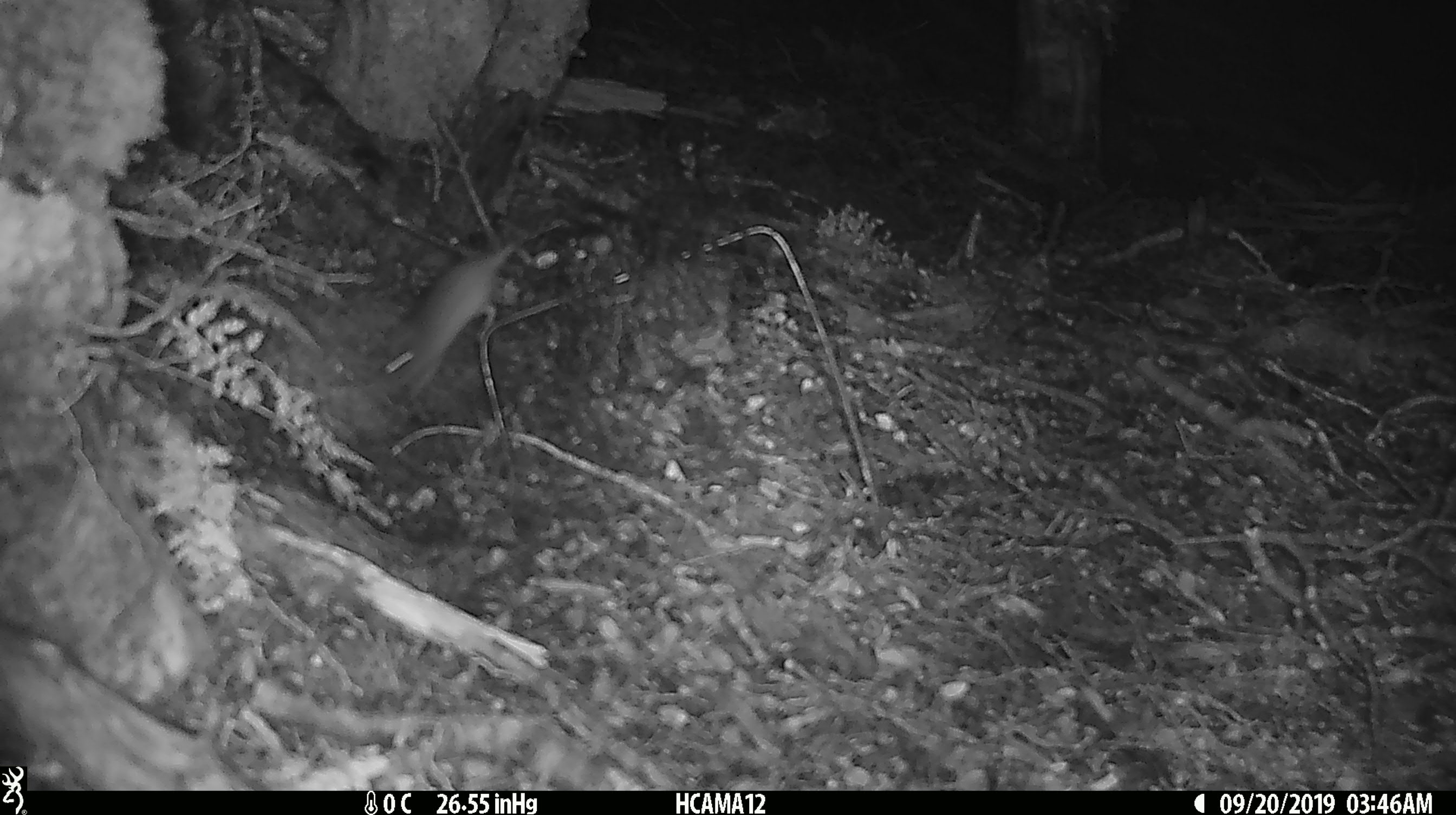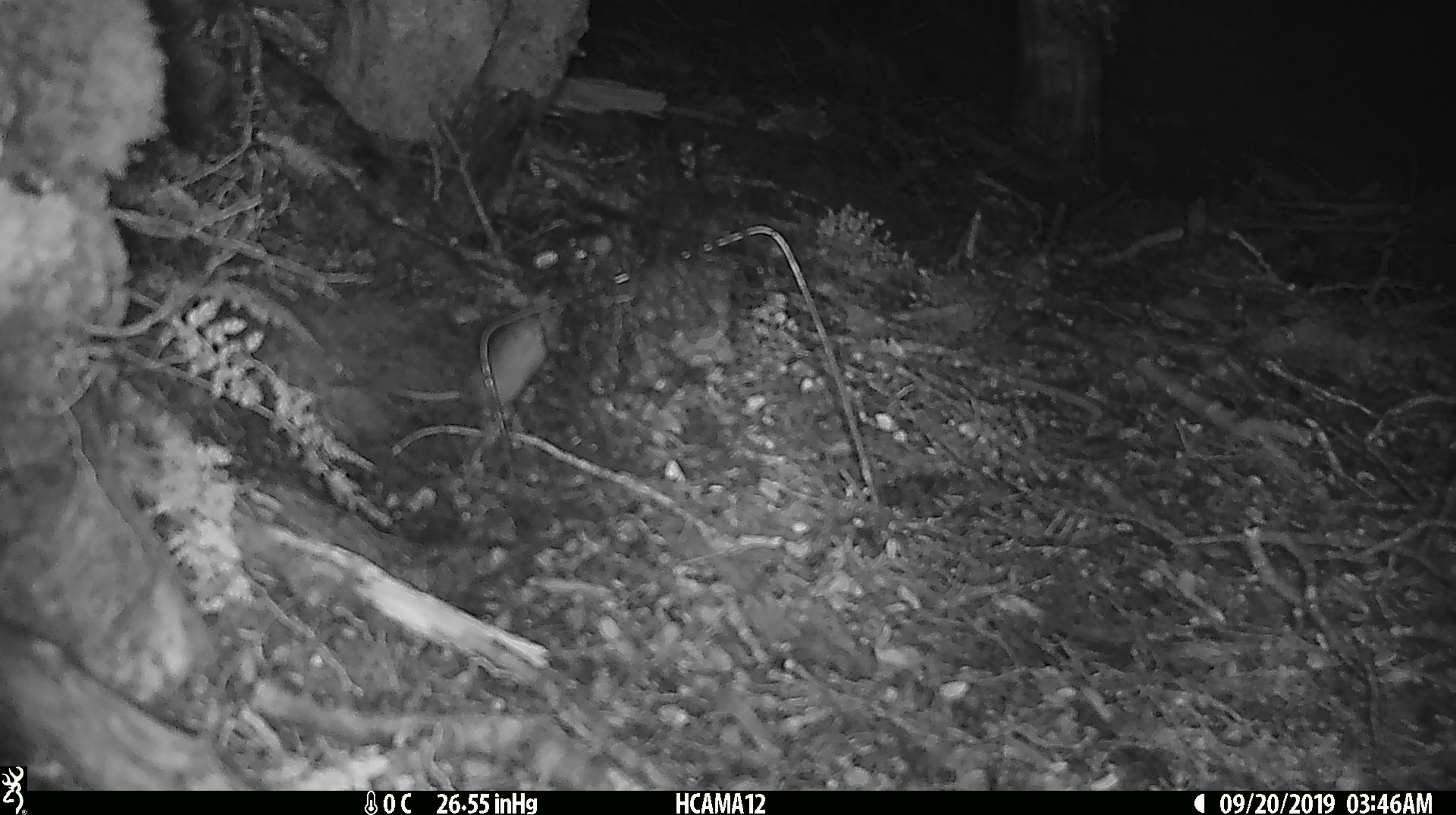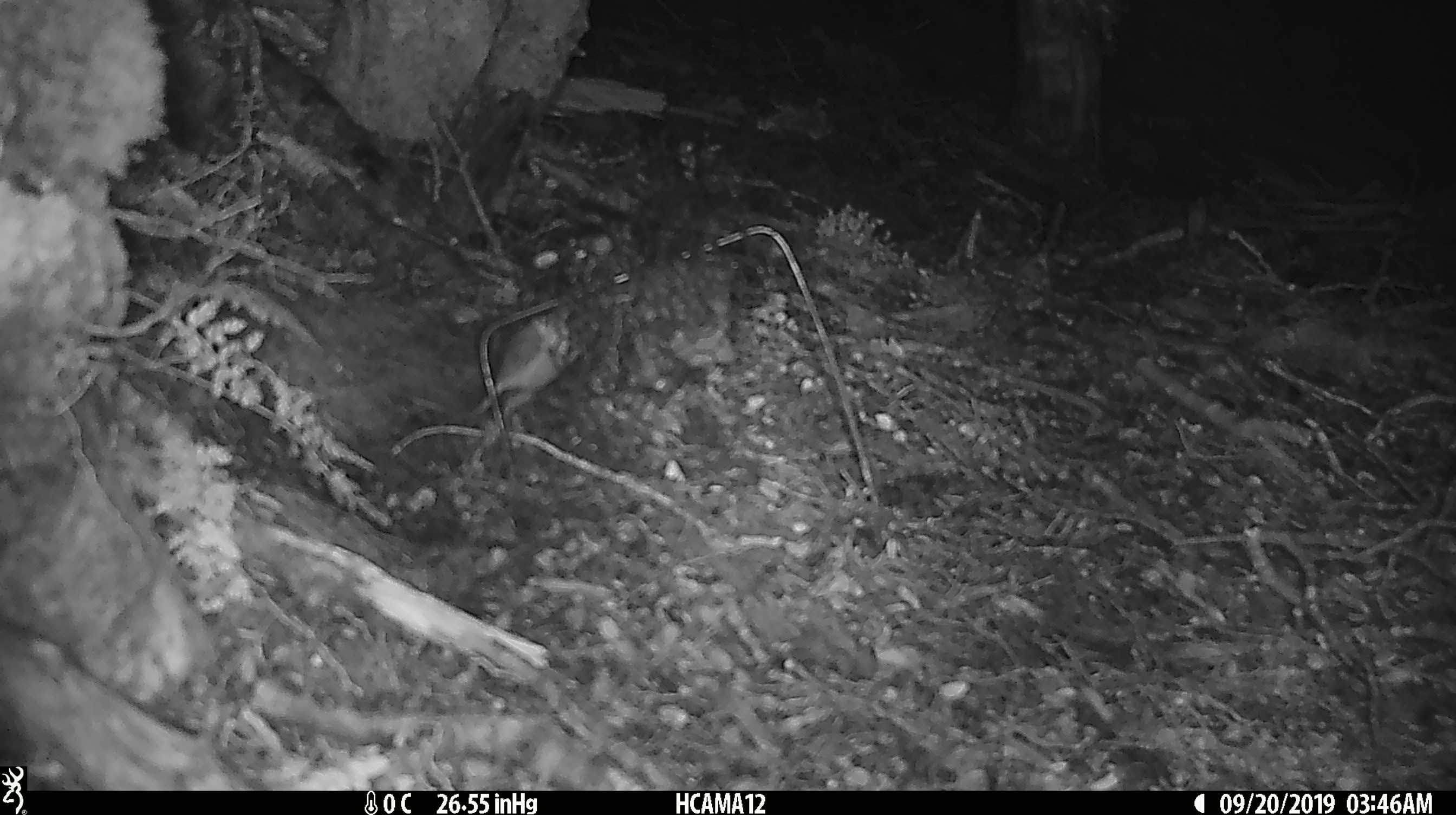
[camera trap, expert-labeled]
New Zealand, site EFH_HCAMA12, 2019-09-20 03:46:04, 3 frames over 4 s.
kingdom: Animalia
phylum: Chordata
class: Mammalia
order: Rodentia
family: Muridae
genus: Mus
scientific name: Mus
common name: mouse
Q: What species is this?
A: Mouse (Mus).